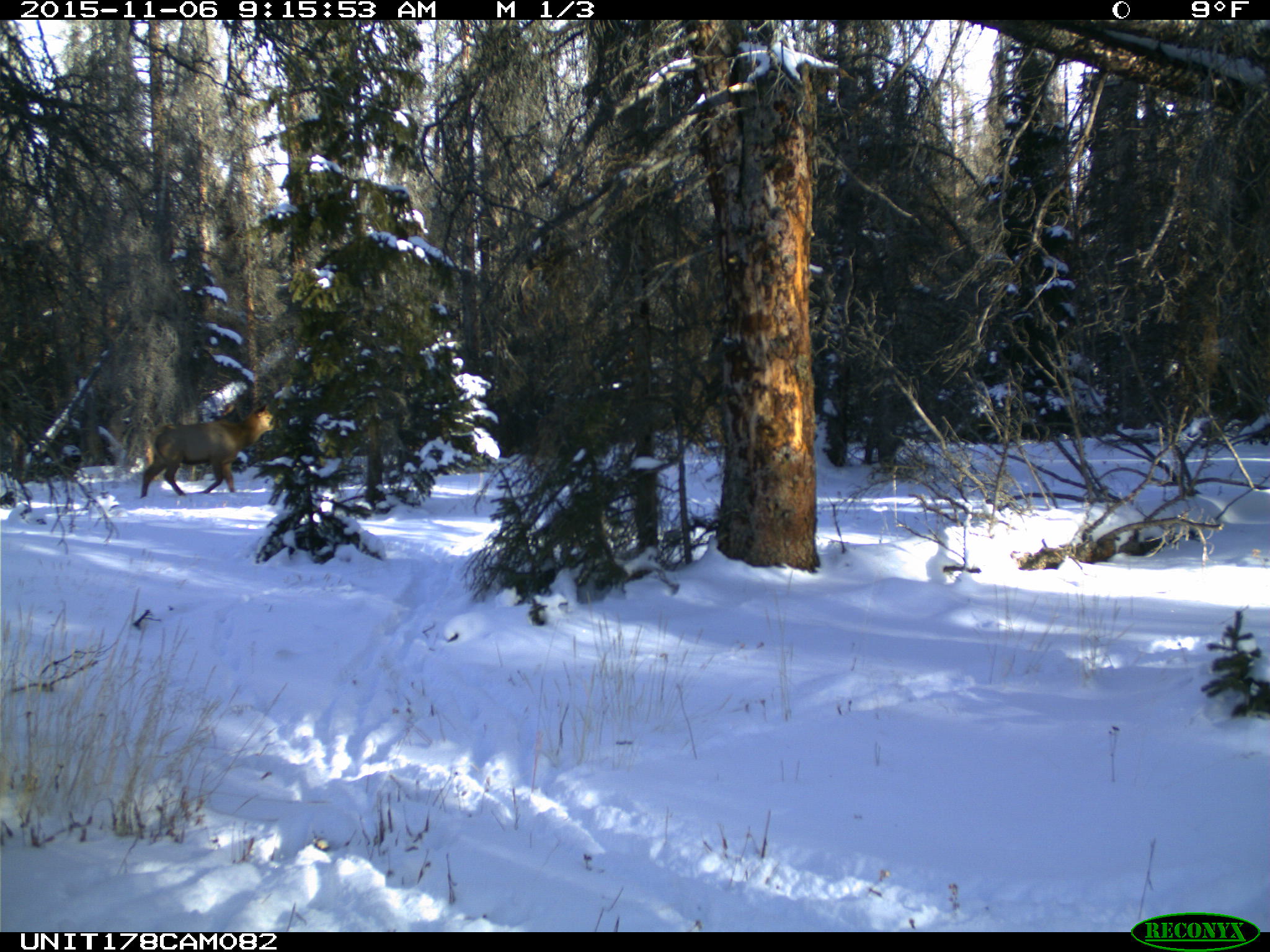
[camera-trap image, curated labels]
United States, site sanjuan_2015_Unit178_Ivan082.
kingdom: Animalia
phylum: Chordata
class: Mammalia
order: Artiodactyla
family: Cervidae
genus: Cervus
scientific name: Cervus elaphus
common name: red deer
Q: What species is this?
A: Cervus elaphus (red deer).